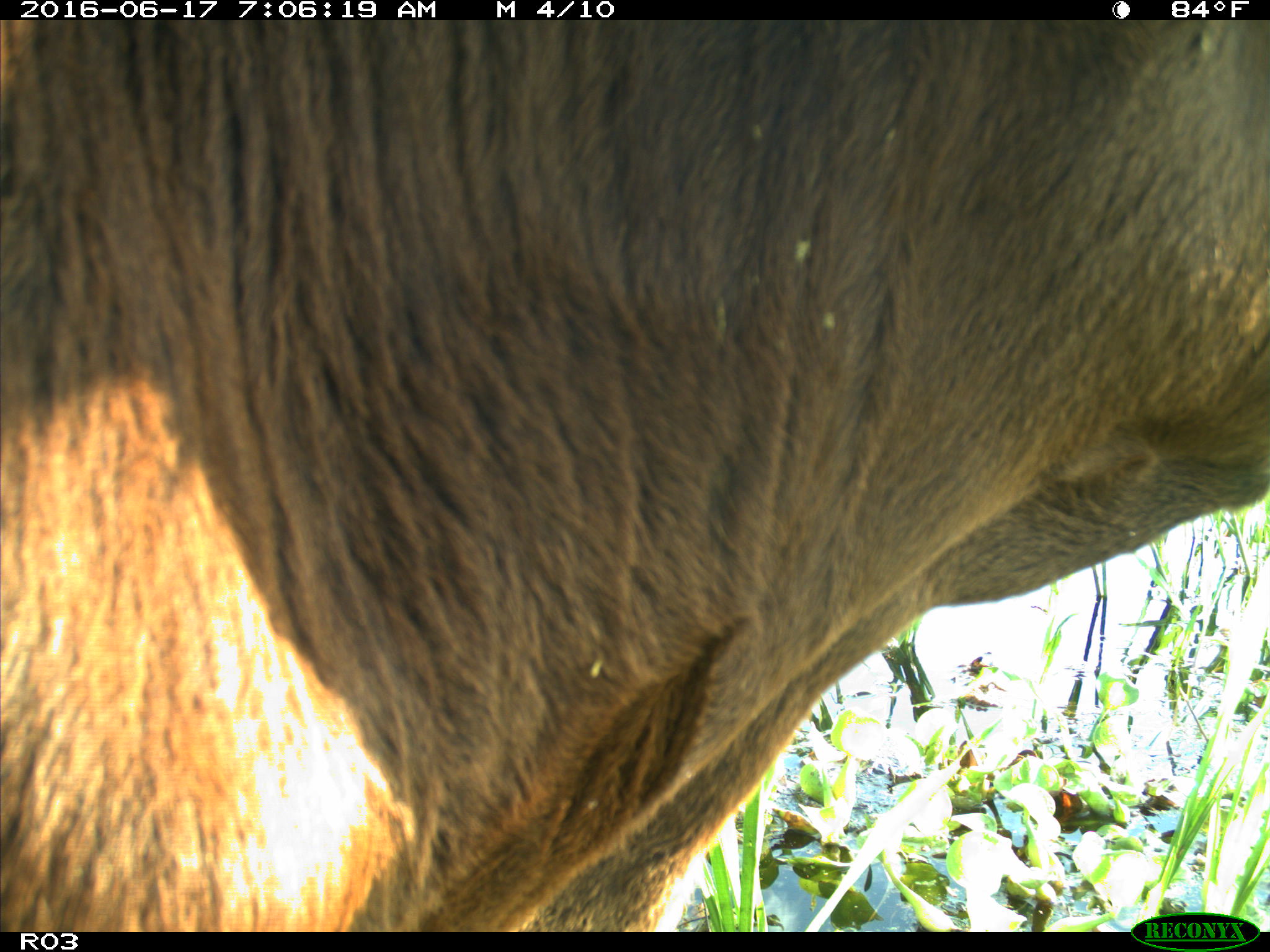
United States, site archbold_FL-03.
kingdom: Animalia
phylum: Chordata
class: Mammalia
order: Artiodactyla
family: Bovidae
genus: Bos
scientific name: Bos taurus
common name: domestic cow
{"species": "Bos taurus (domestic cow)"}